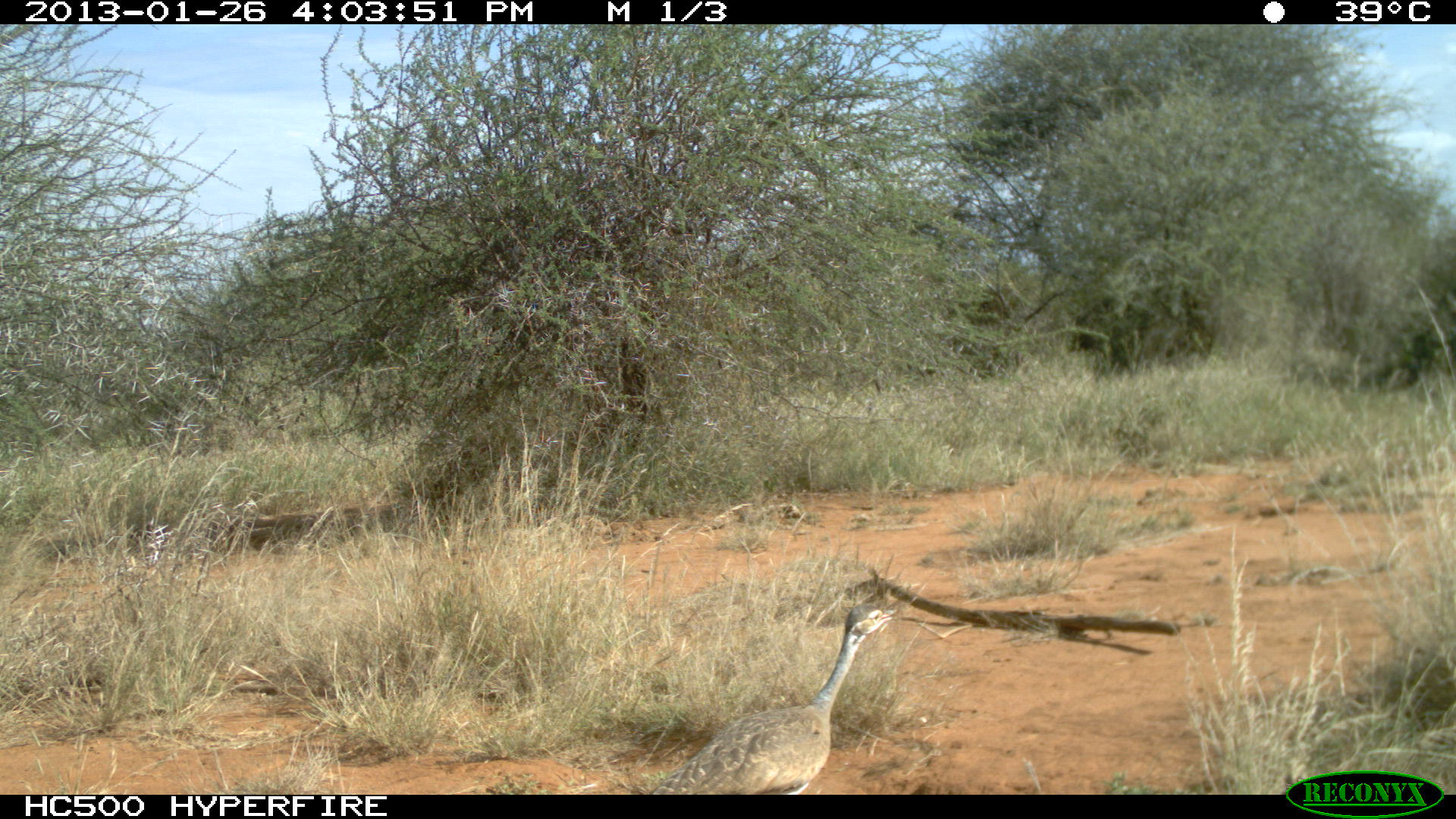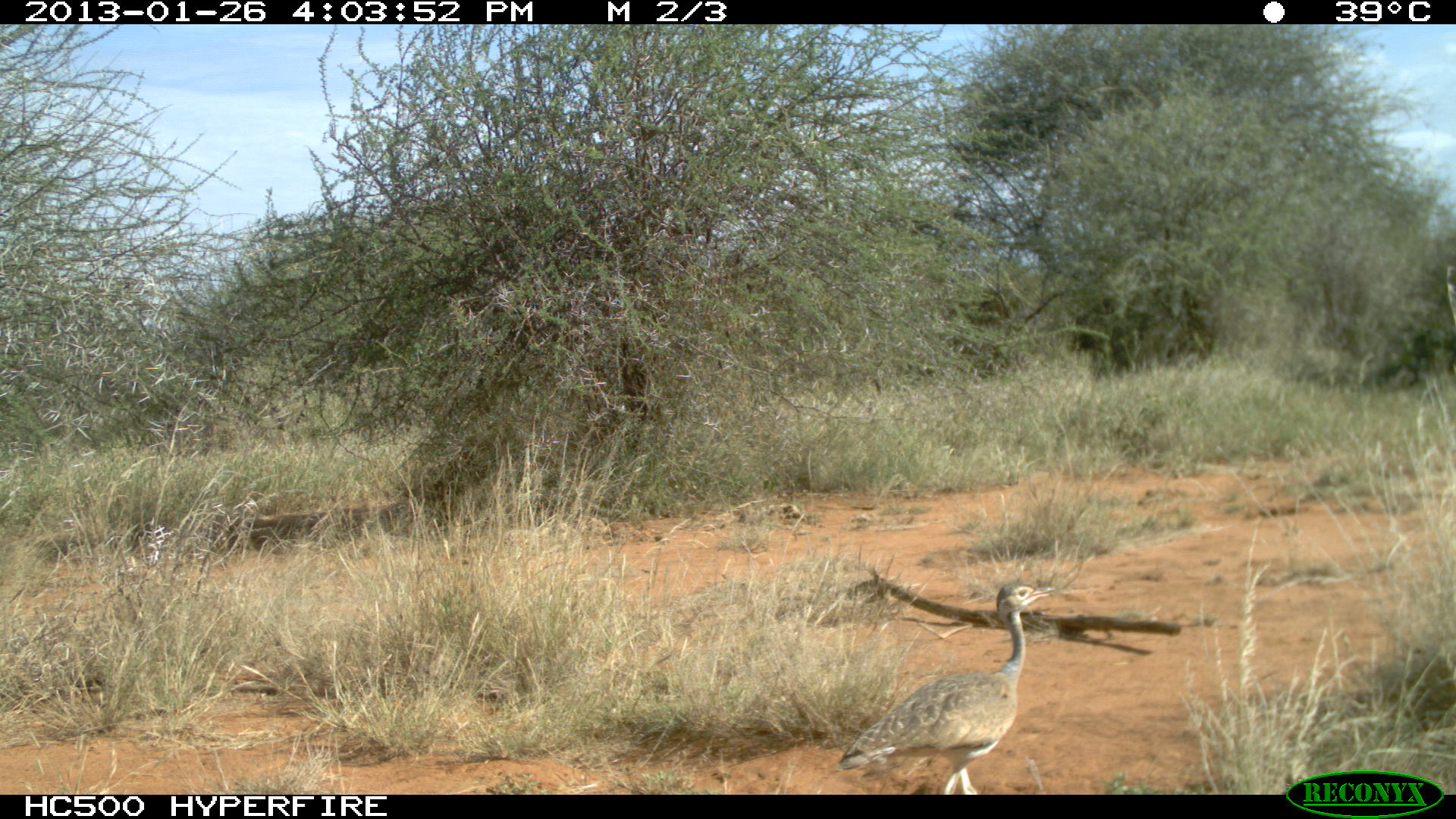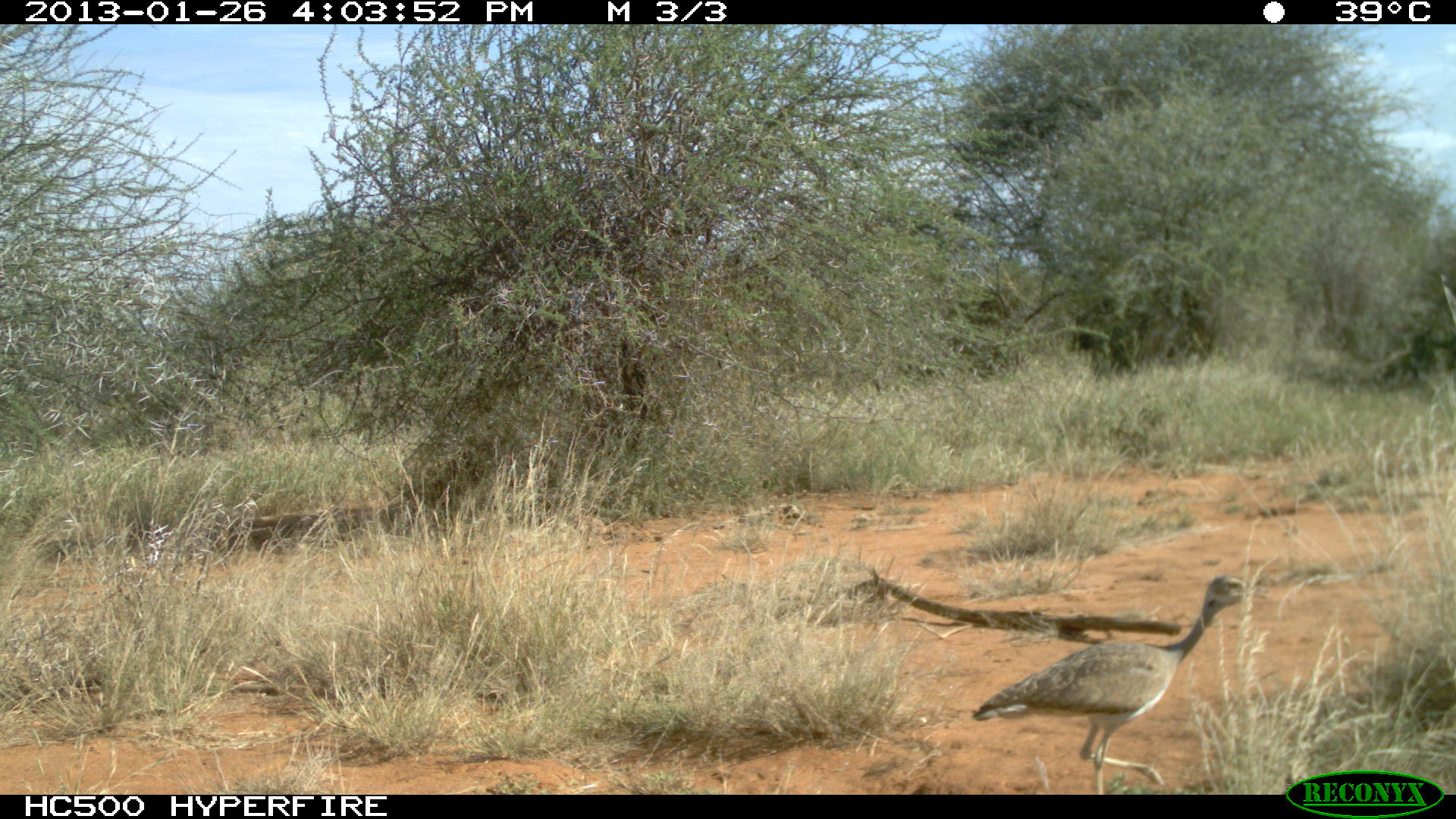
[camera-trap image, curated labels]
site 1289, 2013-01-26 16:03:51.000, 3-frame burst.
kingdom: Animalia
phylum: Chordata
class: Aves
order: Otidiformes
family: Otididae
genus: Eupodotis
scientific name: Eupodotis senegalensis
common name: white-bellied bustard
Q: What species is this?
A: Eupodotis senegalensis (white-bellied bustard).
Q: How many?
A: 1.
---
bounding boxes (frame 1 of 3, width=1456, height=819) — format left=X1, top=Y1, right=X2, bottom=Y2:
eupodotis senegalensis: left=643, top=599, right=895, bottom=794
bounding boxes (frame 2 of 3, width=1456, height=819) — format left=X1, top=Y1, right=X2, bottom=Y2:
eupodotis senegalensis: left=836, top=584, right=1056, bottom=790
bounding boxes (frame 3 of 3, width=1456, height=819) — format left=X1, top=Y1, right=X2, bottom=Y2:
eupodotis senegalensis: left=967, top=575, right=1269, bottom=794